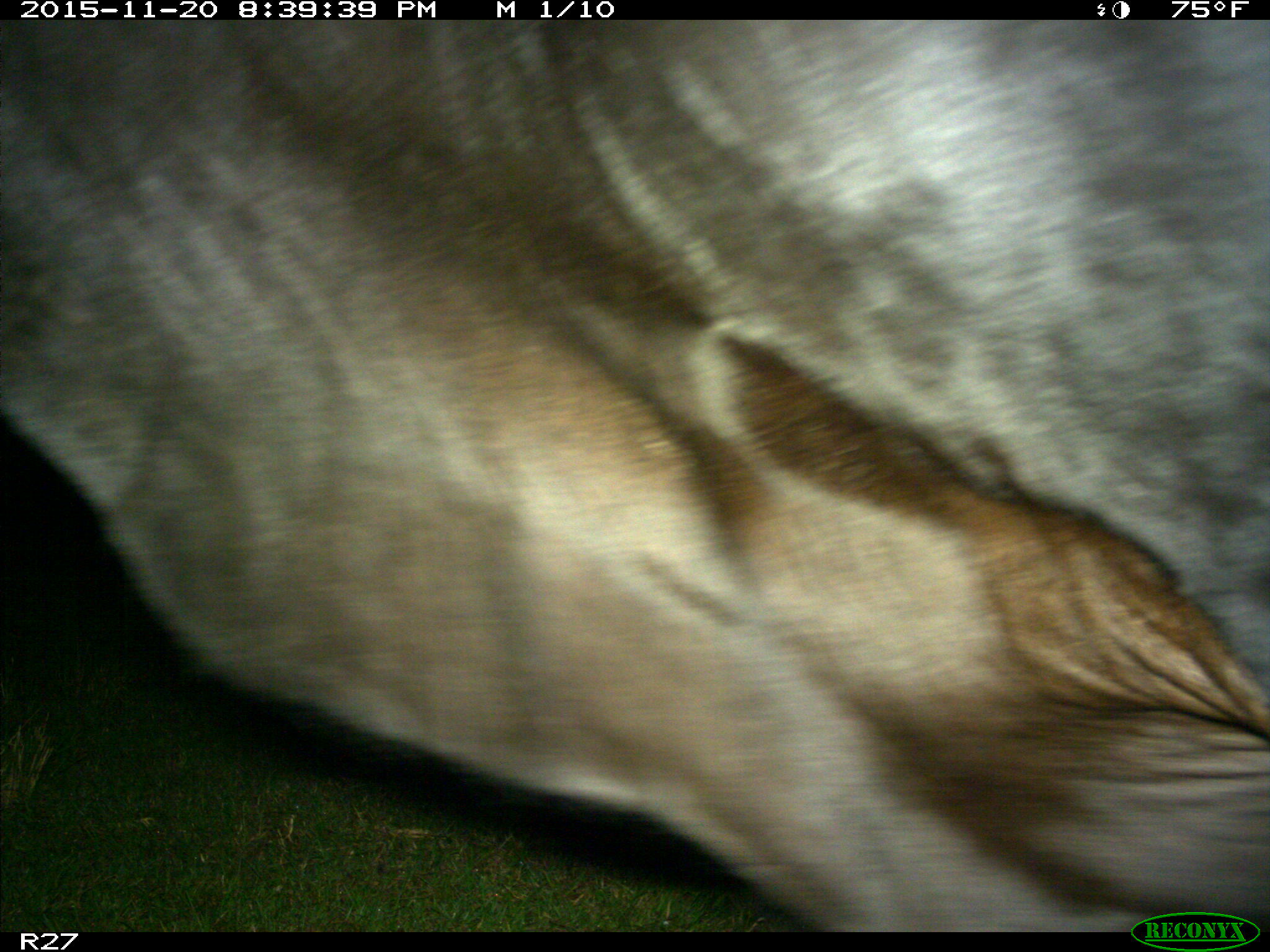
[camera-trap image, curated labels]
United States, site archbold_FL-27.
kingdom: Animalia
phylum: Chordata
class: Mammalia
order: Artiodactyla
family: Bovidae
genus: Bos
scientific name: Bos taurus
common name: domestic cow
Bos taurus (domestic cow).